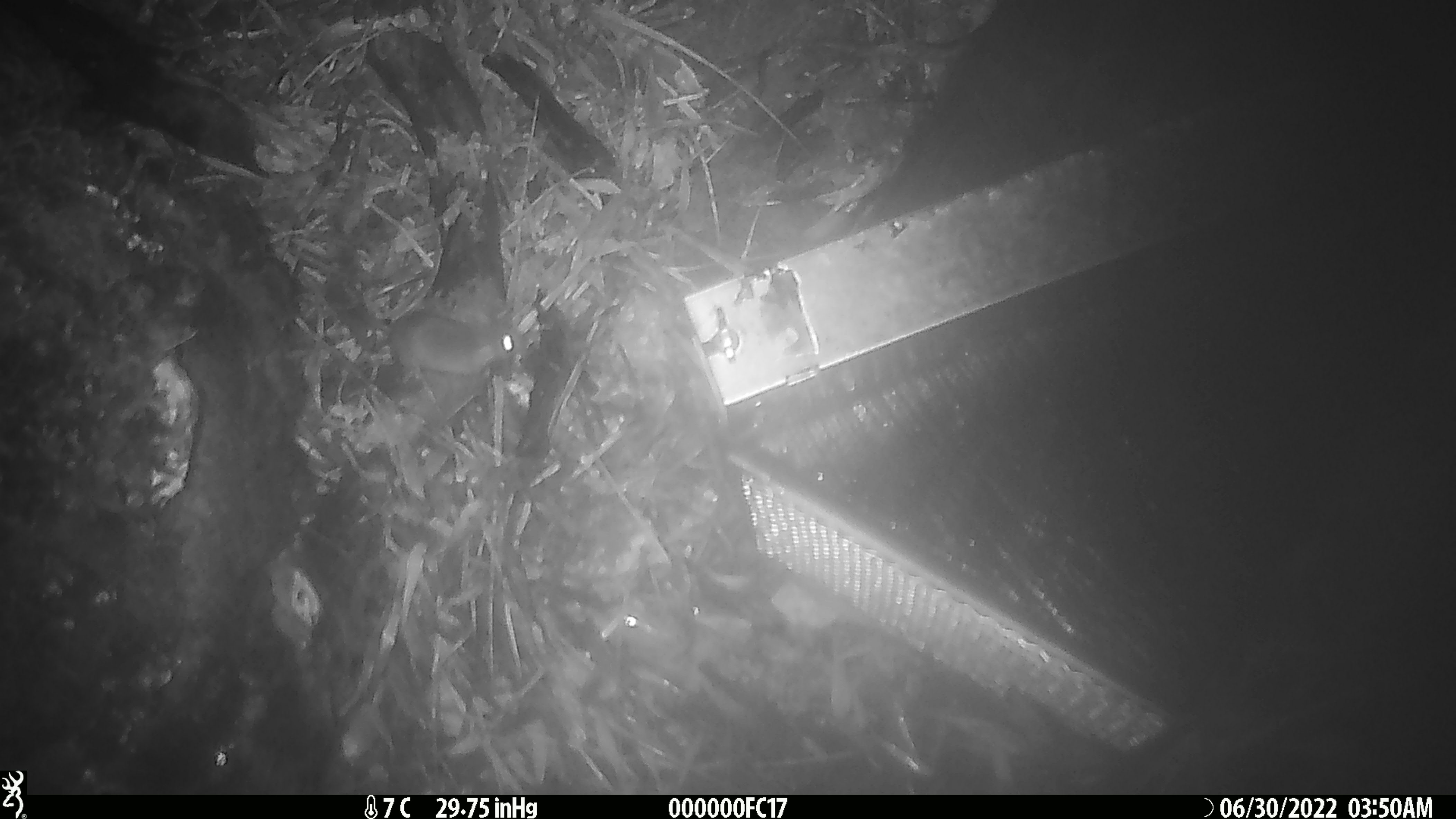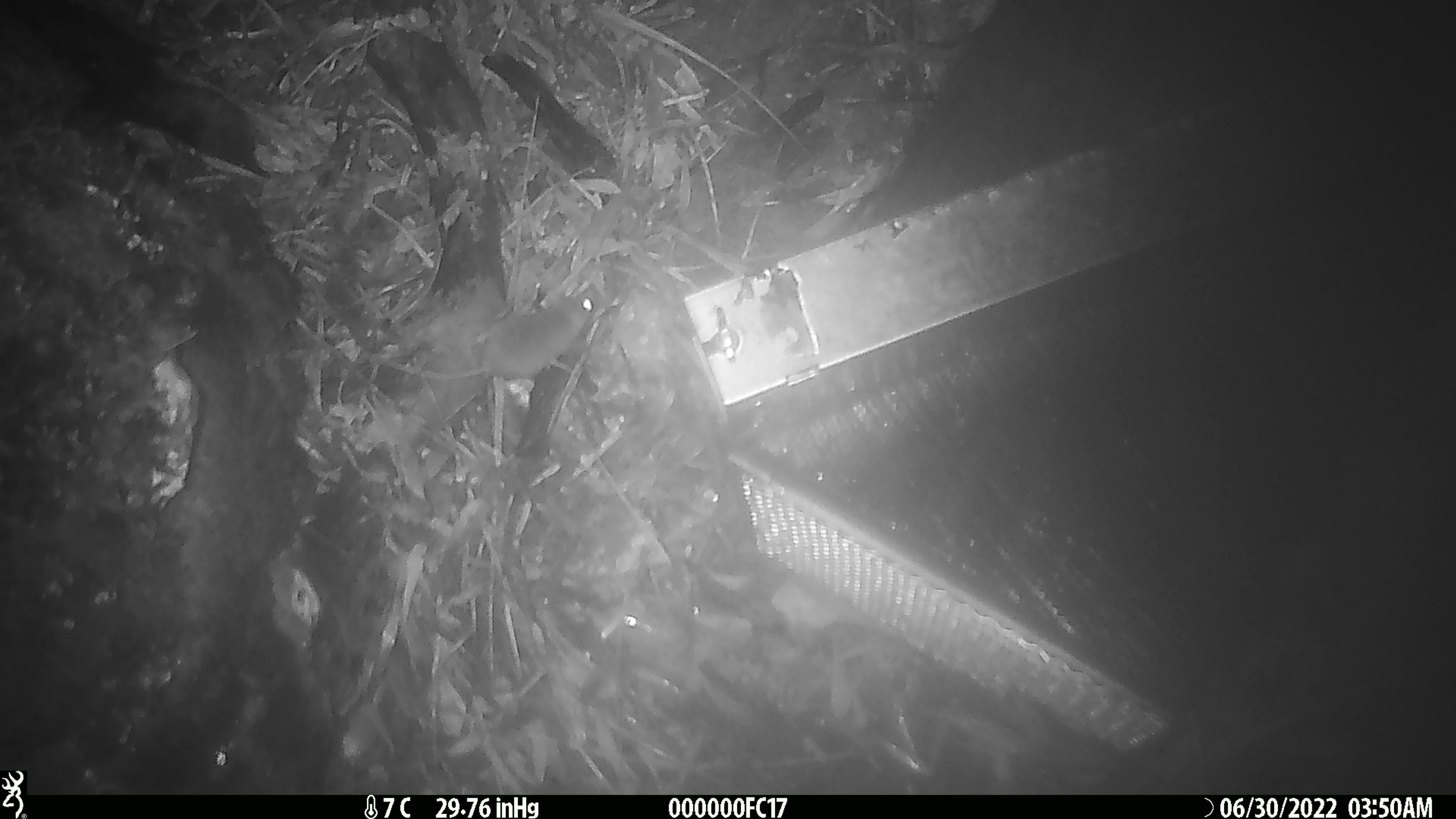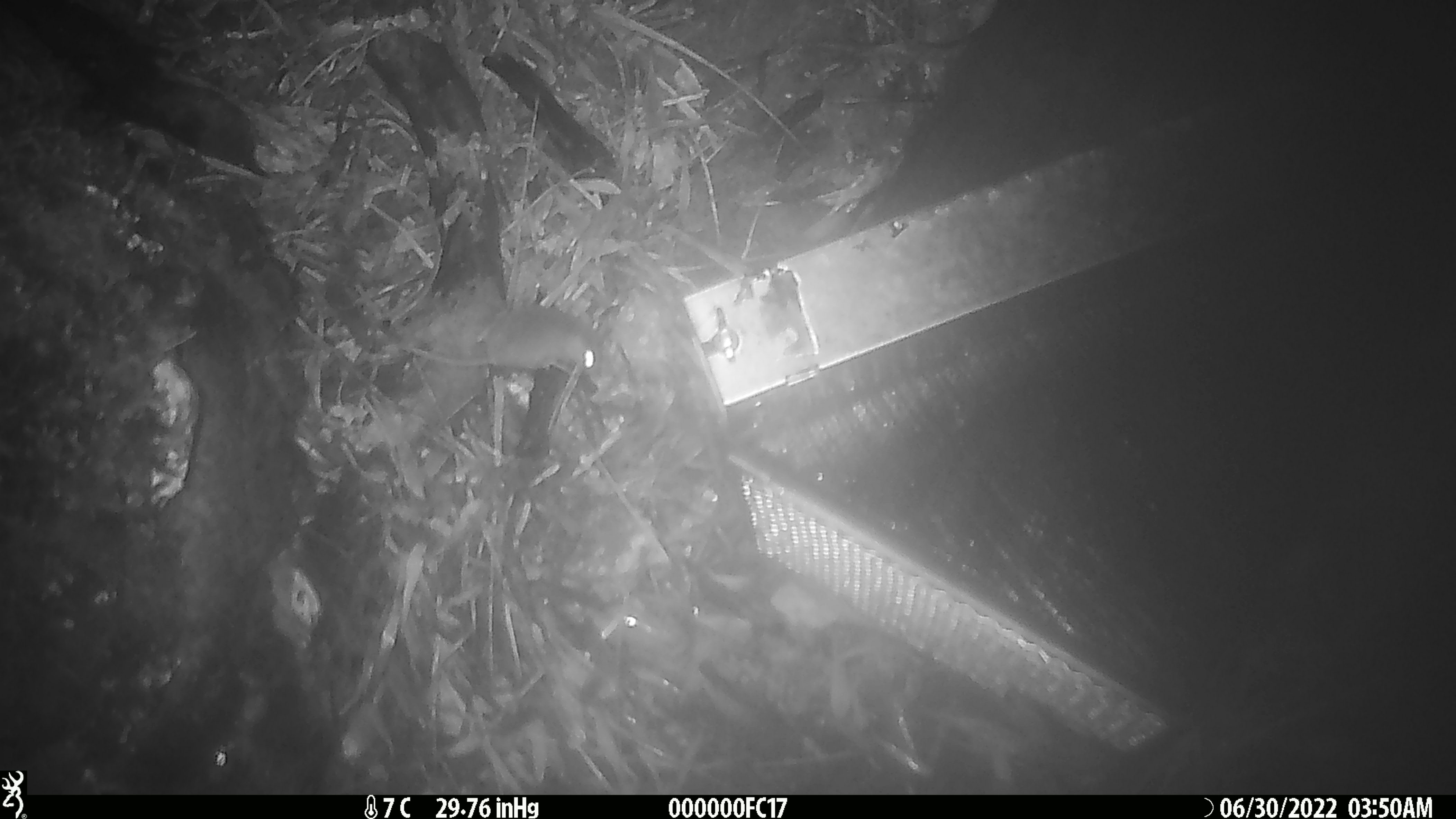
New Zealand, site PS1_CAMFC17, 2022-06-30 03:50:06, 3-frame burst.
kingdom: Animalia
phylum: Chordata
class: Mammalia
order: Rodentia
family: Muridae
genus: Mus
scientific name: Mus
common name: mouse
Mouse (Mus).